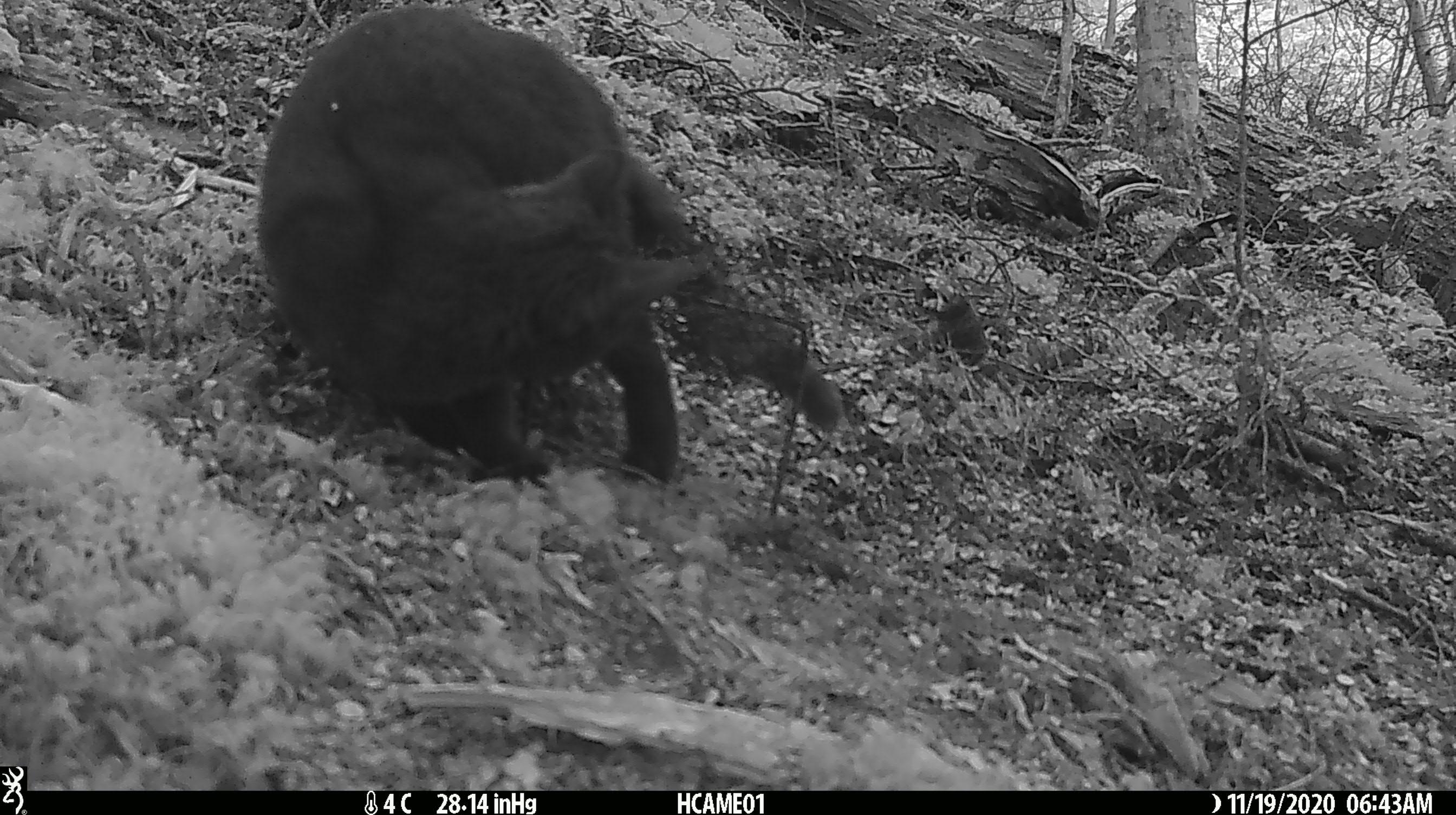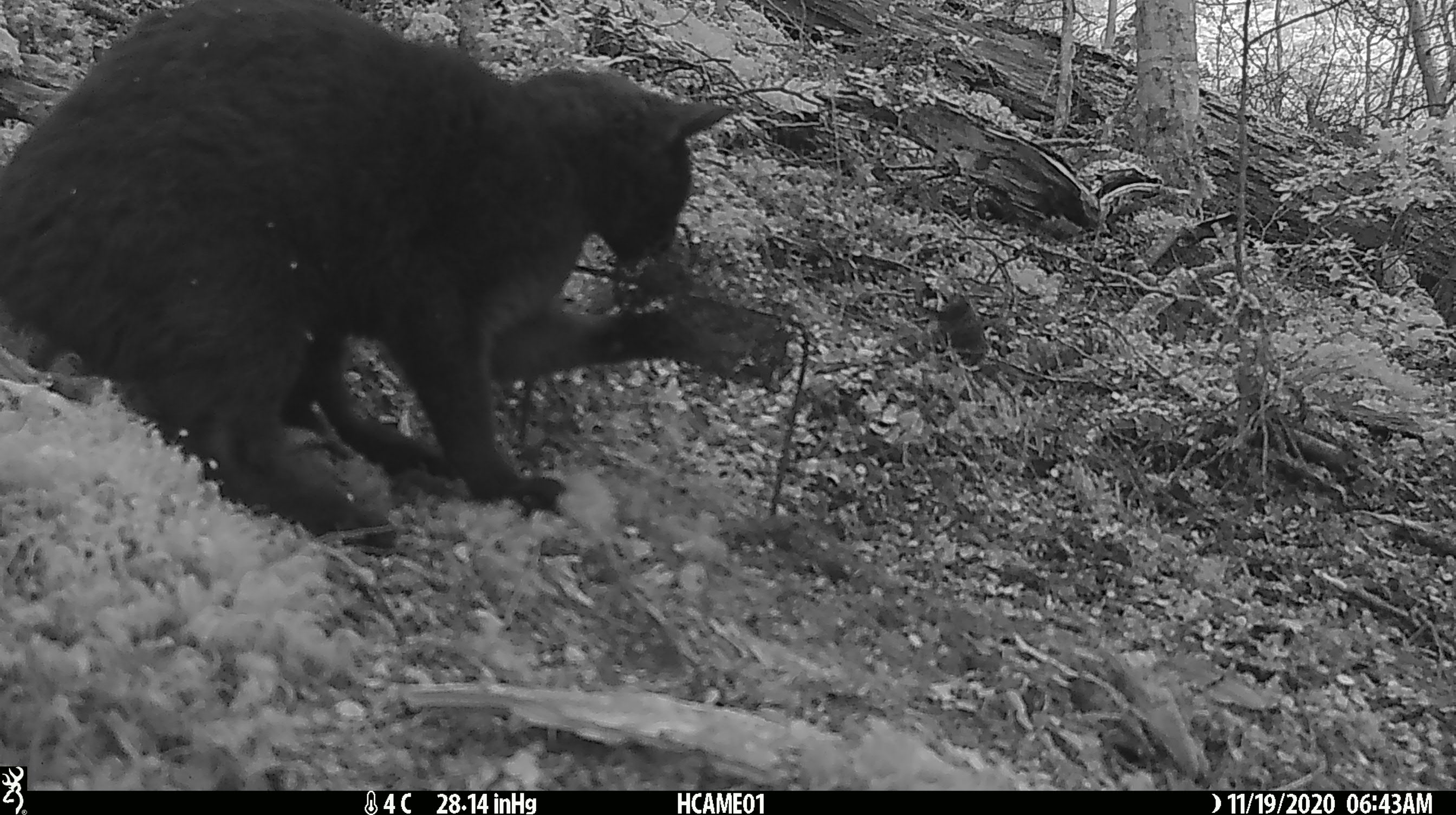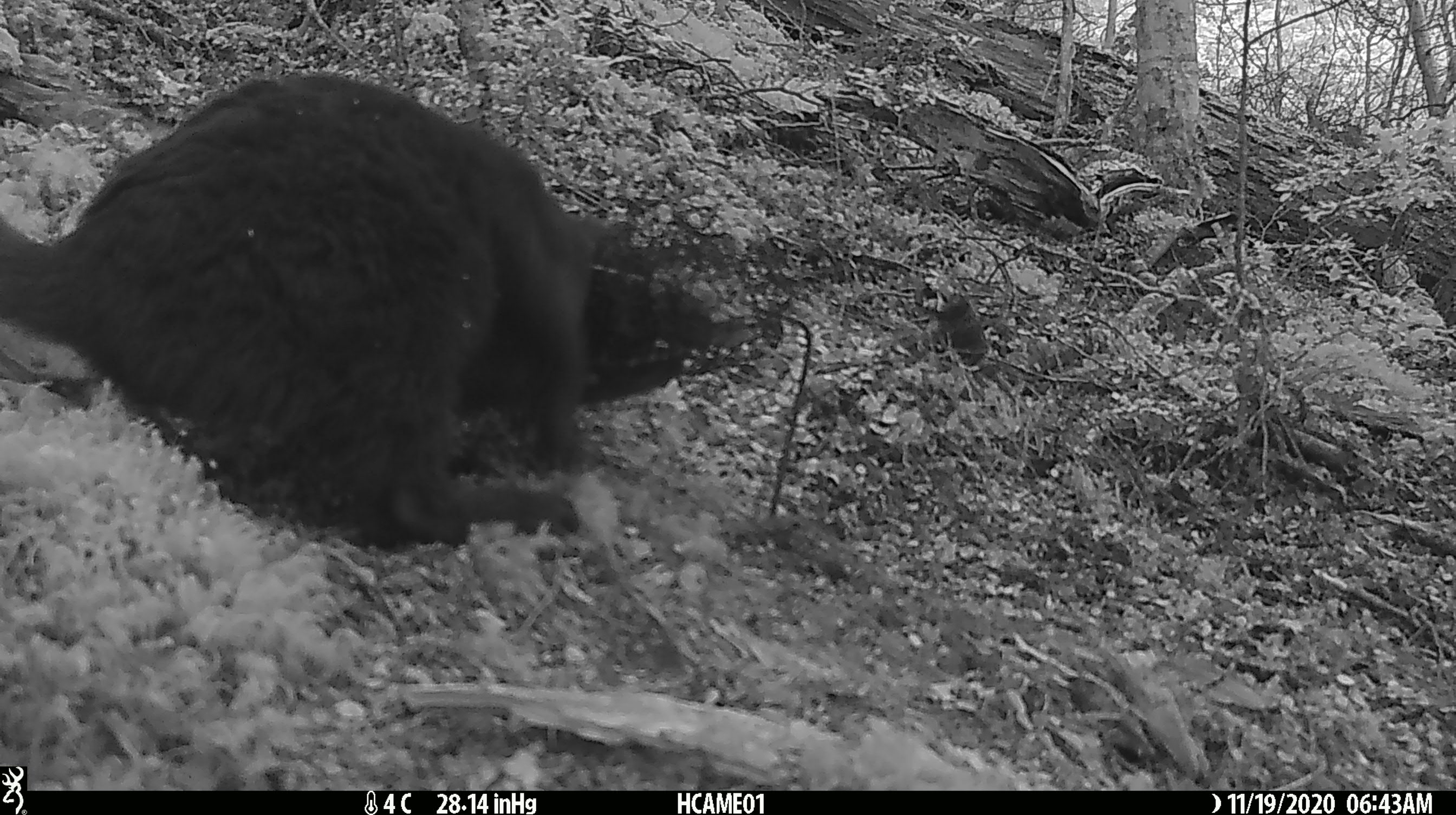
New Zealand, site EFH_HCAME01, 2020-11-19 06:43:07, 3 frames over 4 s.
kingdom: Animalia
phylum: Chordata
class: Mammalia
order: Carnivora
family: Felidae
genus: Felis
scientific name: Felis catus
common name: domestic cat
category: cat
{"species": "cat (domestic cat) (Felis catus)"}